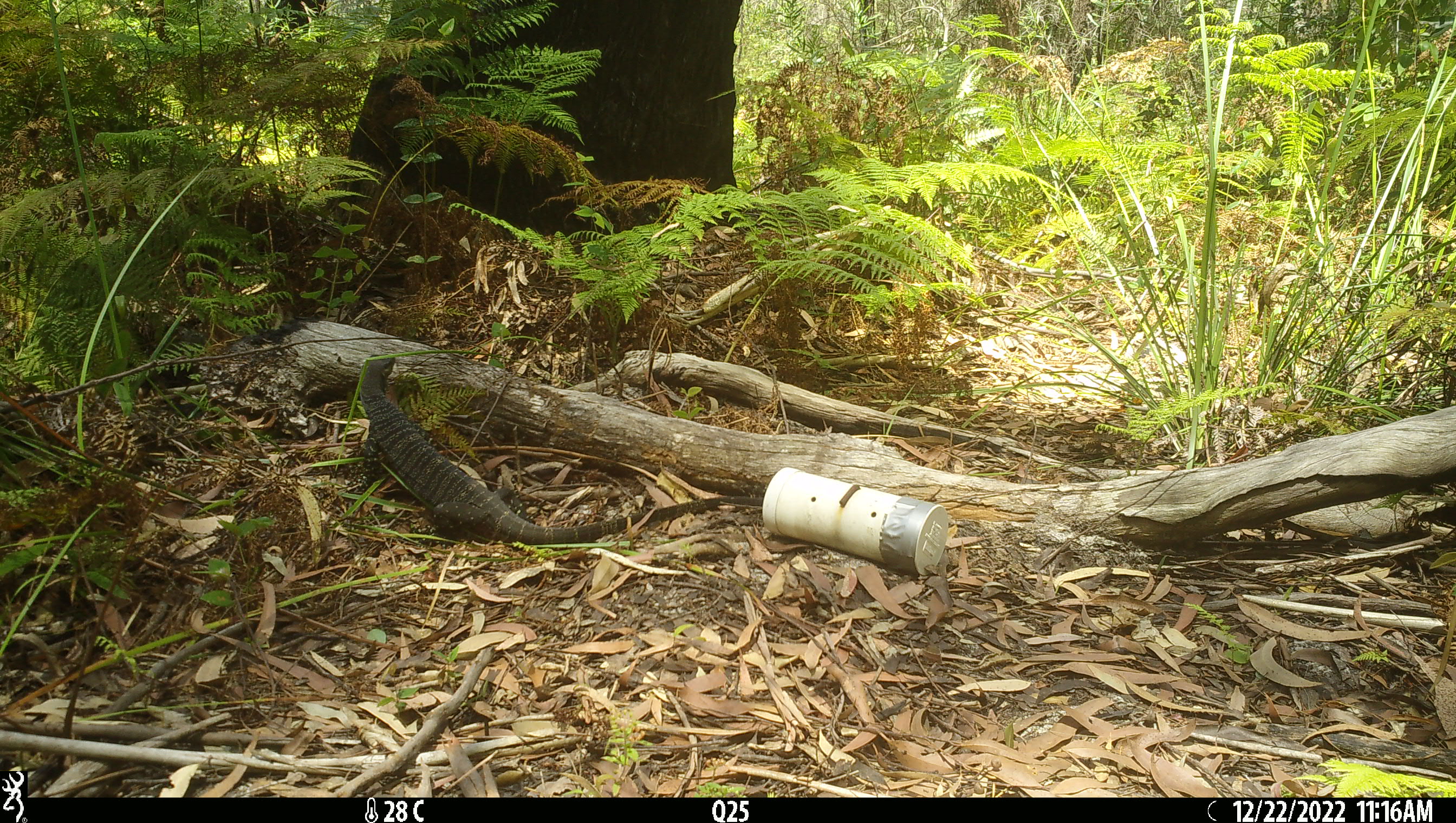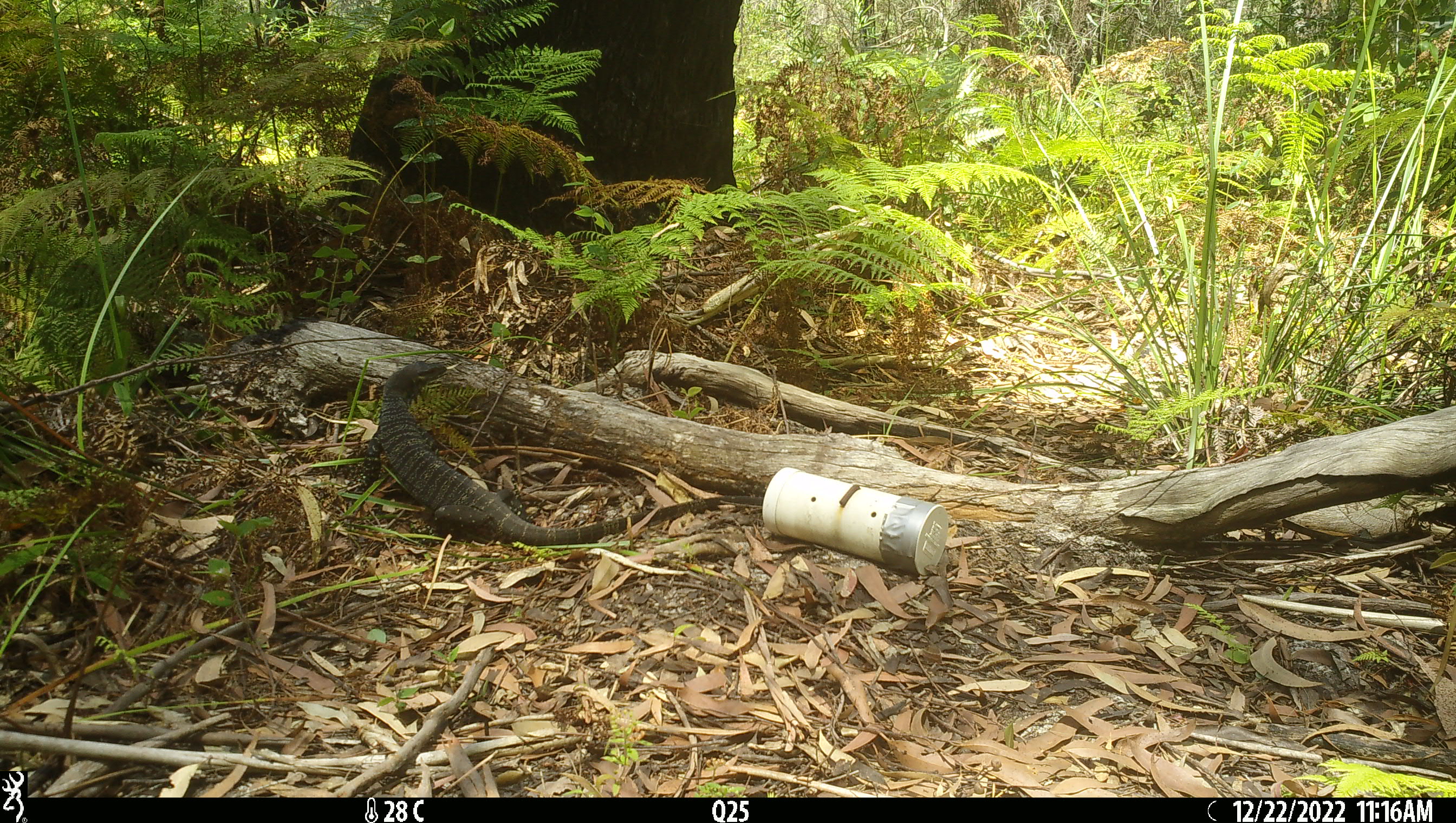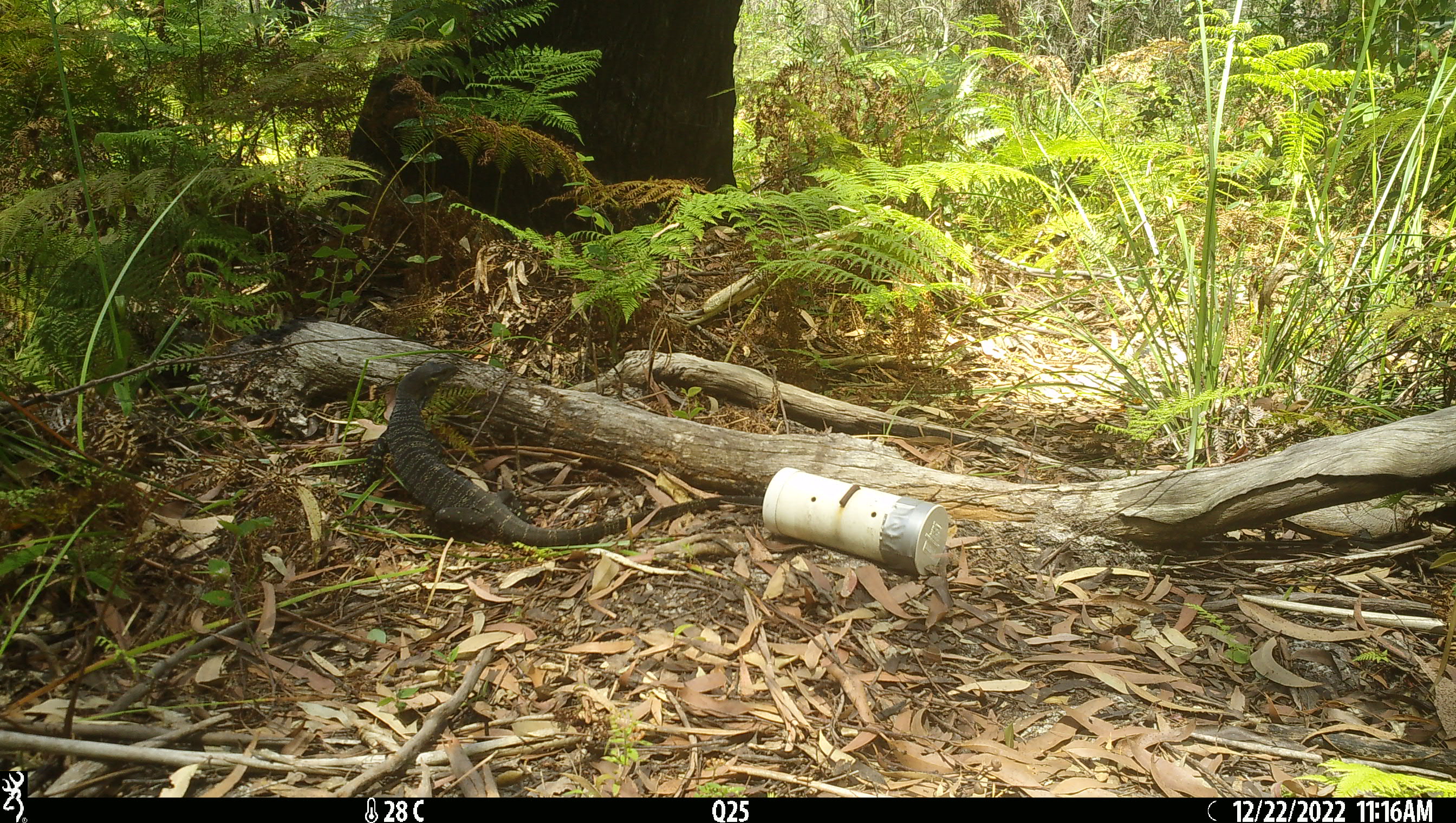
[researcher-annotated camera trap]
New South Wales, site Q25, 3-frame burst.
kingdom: Animalia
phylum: Chordata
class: Reptilia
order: Squamata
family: Varanidae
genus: Varanus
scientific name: Varanus varius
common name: lace monitor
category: goanna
Goanna (lace monitor) (Varanus varius).